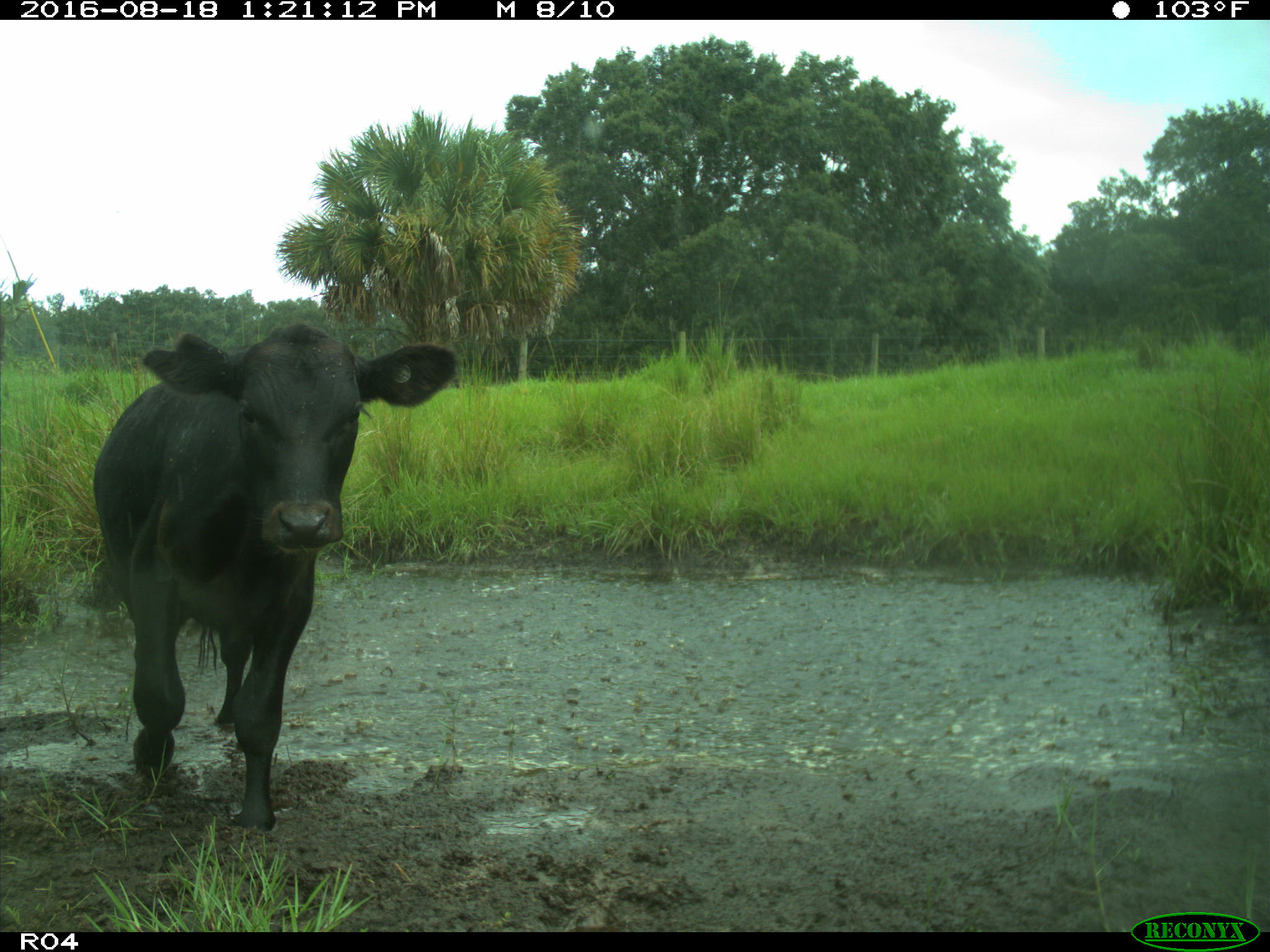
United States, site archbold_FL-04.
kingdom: Animalia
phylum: Chordata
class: Mammalia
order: Artiodactyla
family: Bovidae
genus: Bos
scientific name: Bos taurus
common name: domestic cow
Bos taurus (domestic cow).